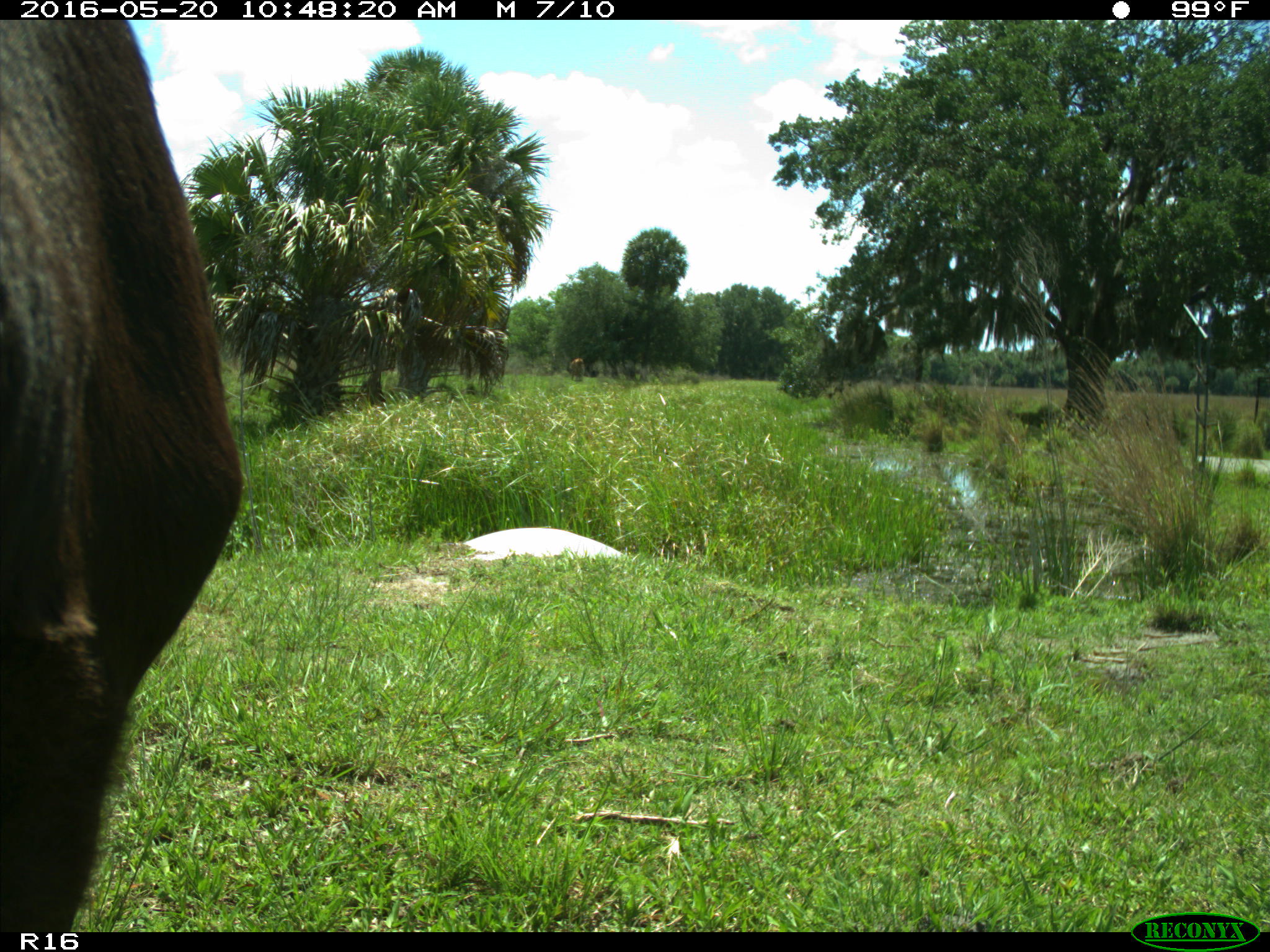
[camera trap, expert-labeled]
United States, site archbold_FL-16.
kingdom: Animalia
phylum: Chordata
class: Mammalia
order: Artiodactyla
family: Bovidae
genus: Bos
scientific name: Bos taurus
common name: domestic cow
Bos taurus (domestic cow).